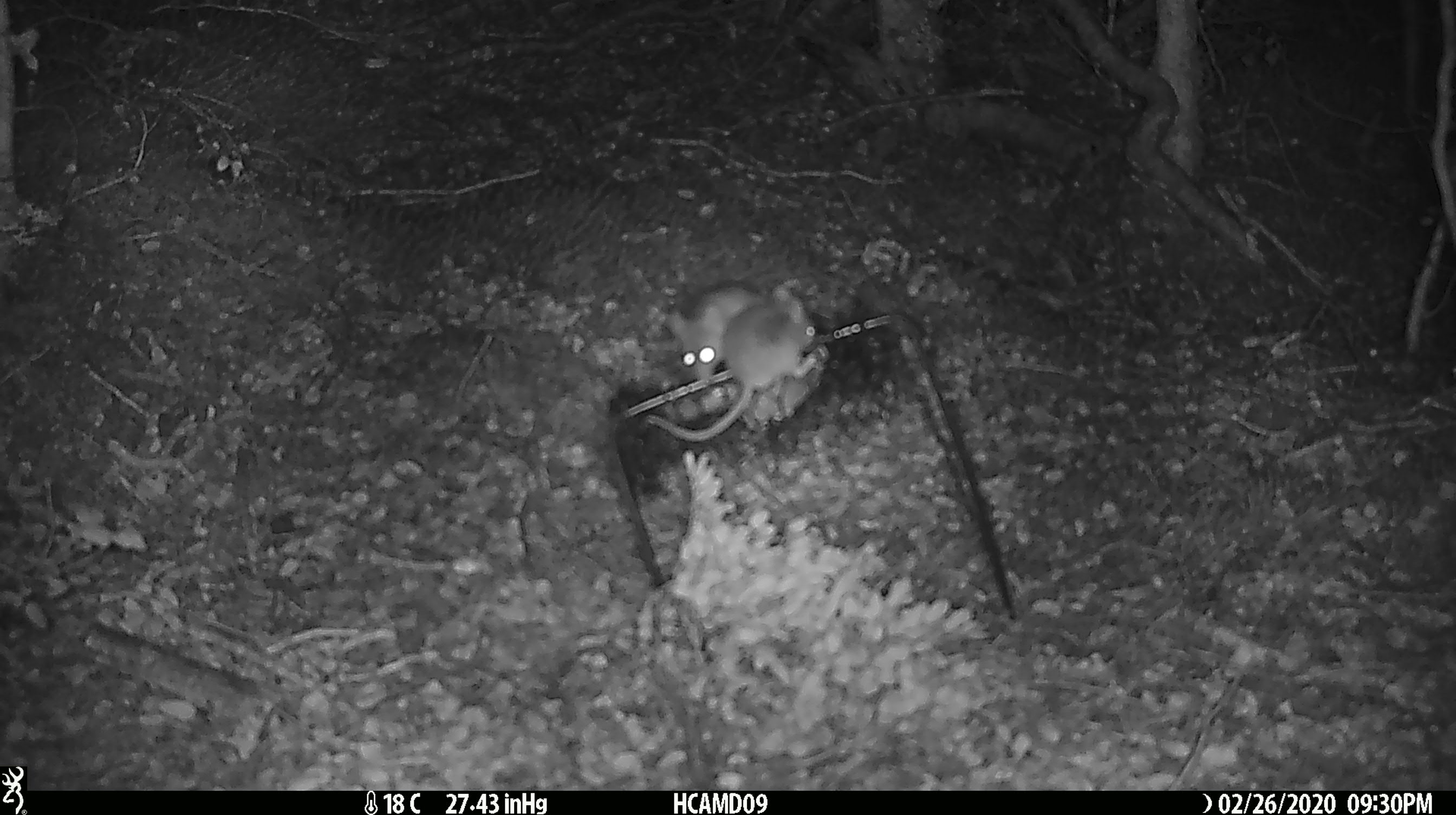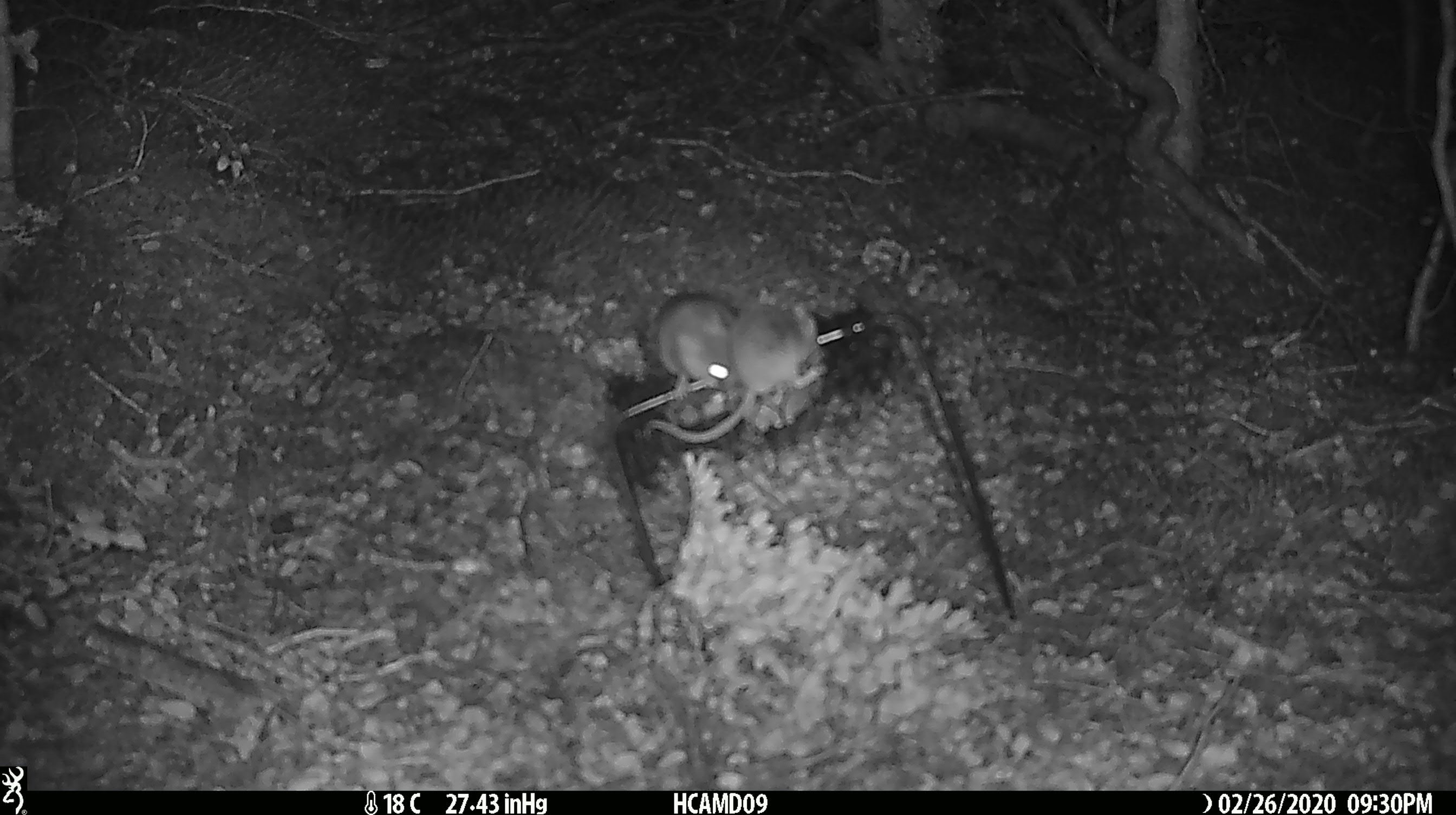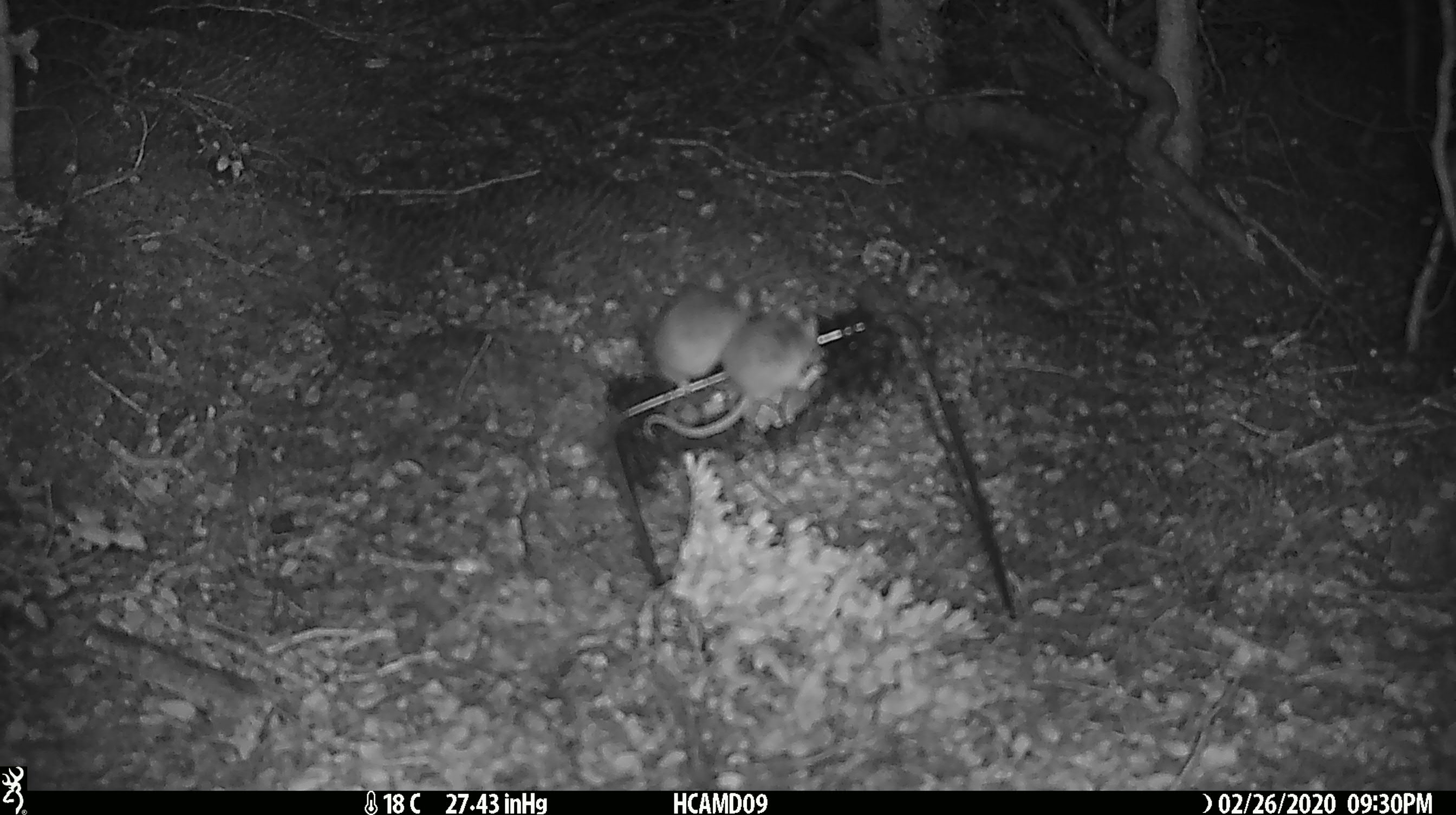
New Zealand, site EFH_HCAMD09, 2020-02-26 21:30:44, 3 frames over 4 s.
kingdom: Animalia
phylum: Chordata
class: Mammalia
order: Rodentia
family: Muridae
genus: Mus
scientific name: Mus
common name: mouse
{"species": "mouse (Mus)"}